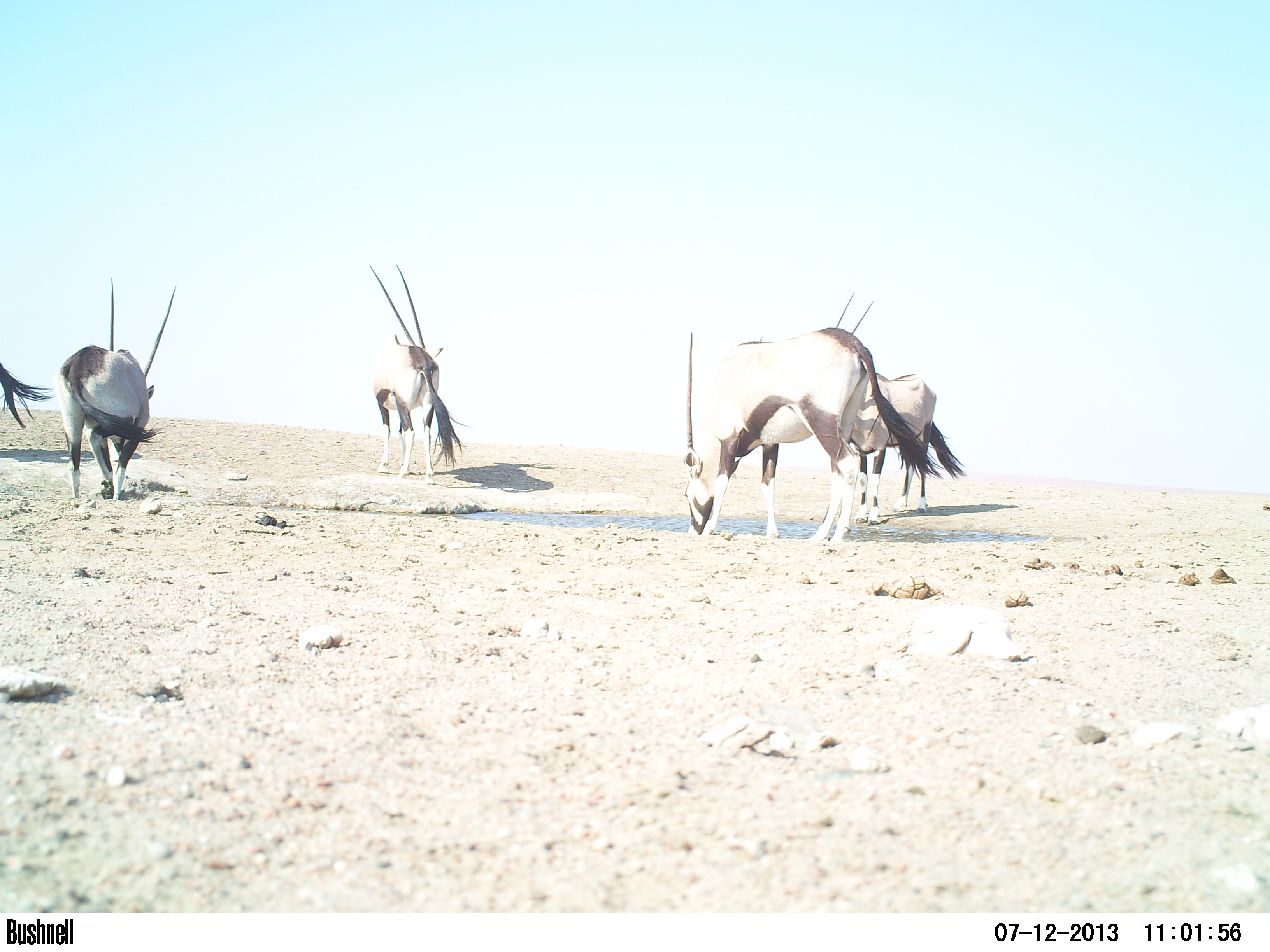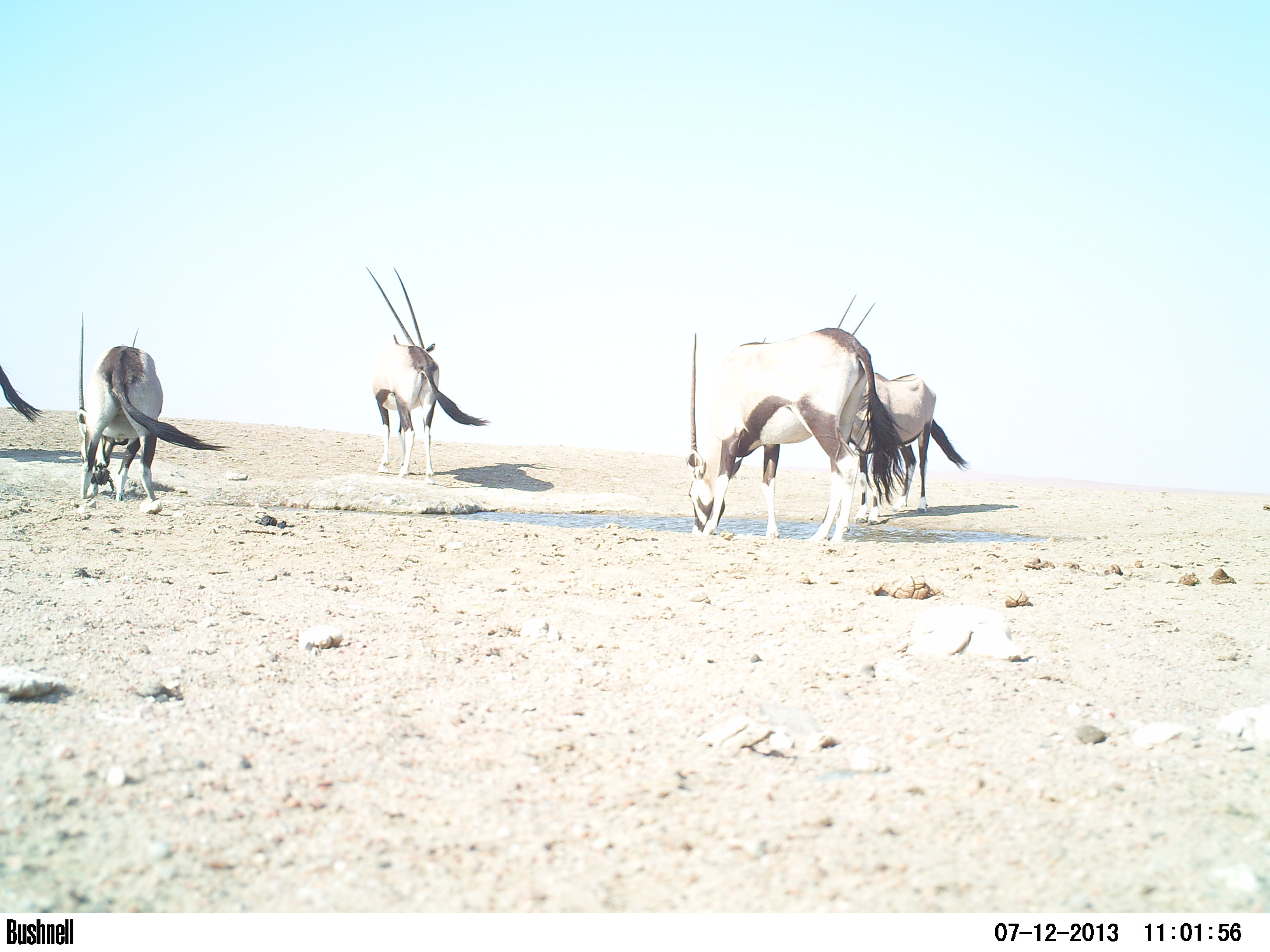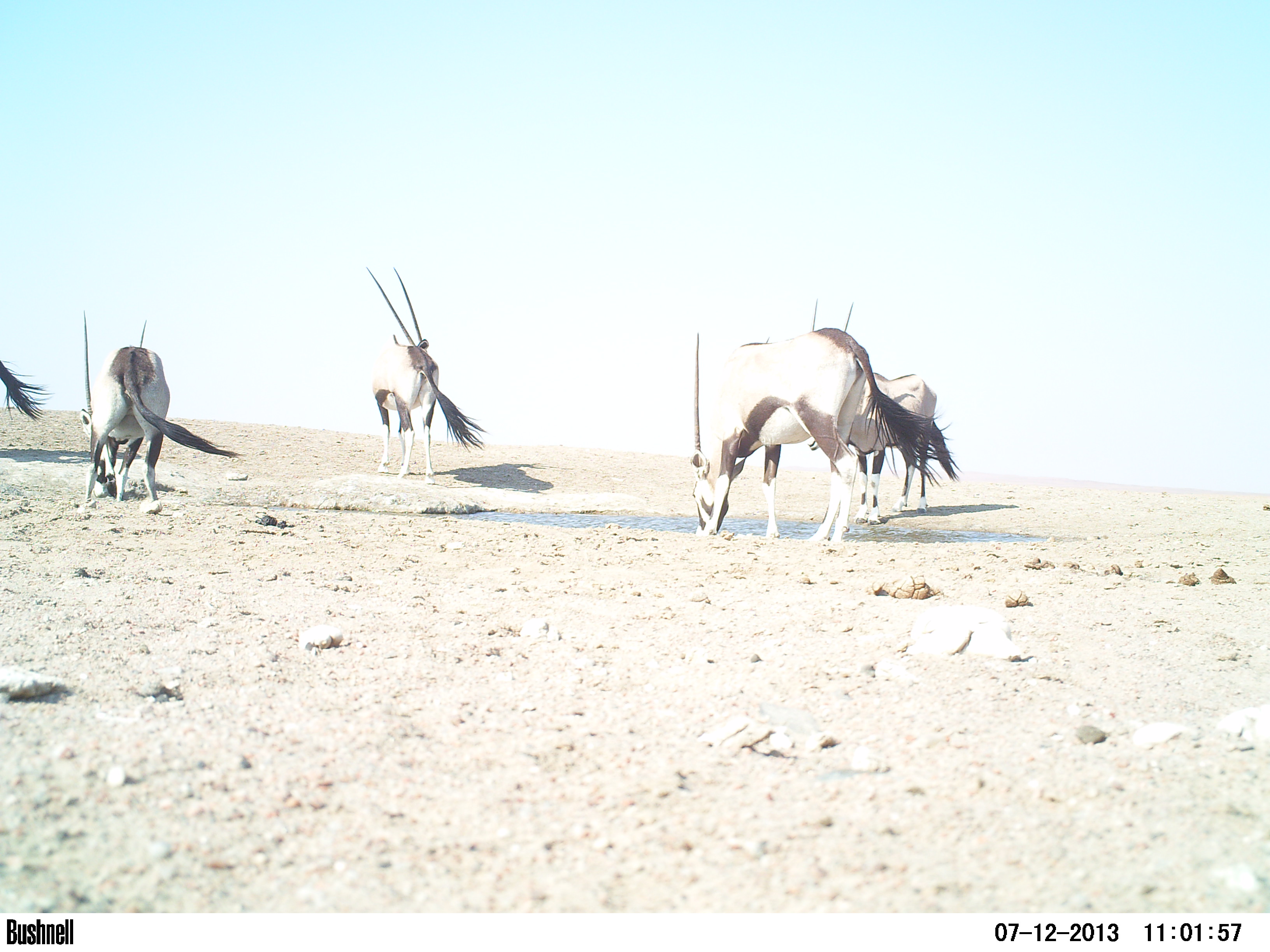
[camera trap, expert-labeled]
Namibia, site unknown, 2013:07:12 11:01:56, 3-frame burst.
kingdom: Animalia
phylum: Chordata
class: Mammalia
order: Artiodactyla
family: Bovidae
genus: Oryx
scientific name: Oryx gazella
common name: gemsbok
Oryx gazella (gemsbok).